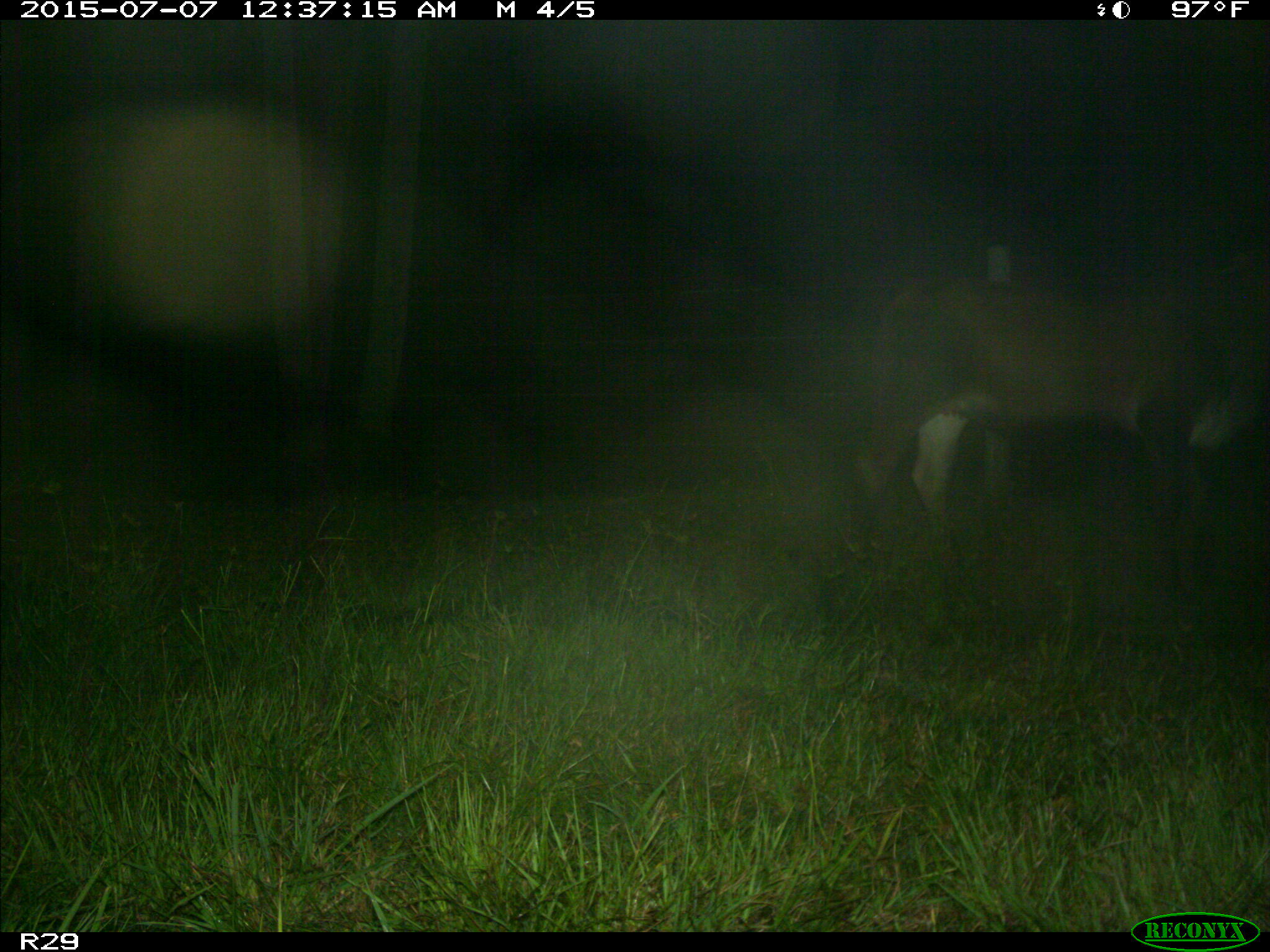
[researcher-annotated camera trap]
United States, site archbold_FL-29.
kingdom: Animalia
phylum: Chordata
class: Mammalia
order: Artiodactyla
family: Bovidae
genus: Bos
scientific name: Bos taurus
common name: domestic cow